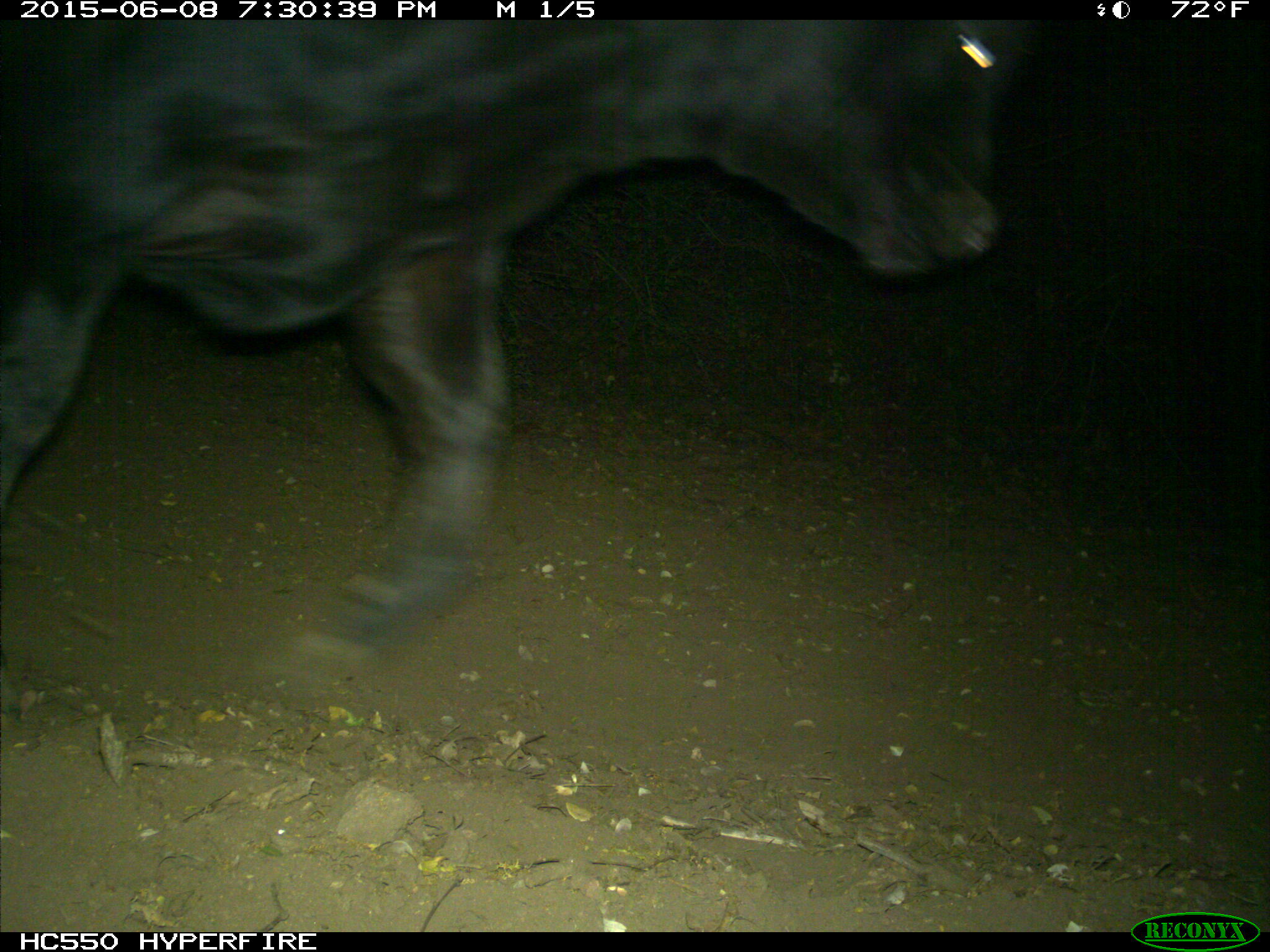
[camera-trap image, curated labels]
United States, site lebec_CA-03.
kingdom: Animalia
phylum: Chordata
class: Mammalia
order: Artiodactyla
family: Bovidae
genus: Bos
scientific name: Bos taurus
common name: domestic cow